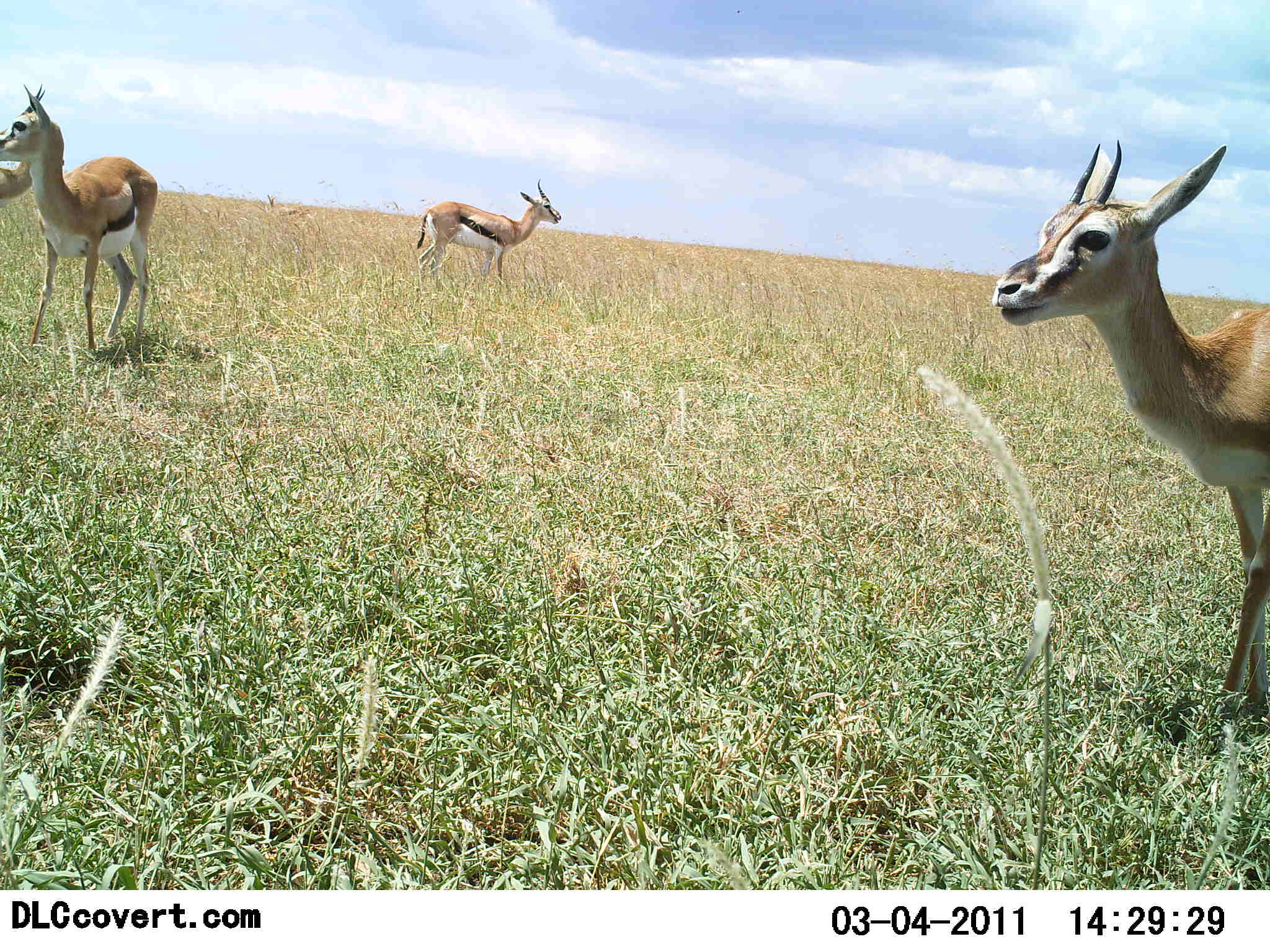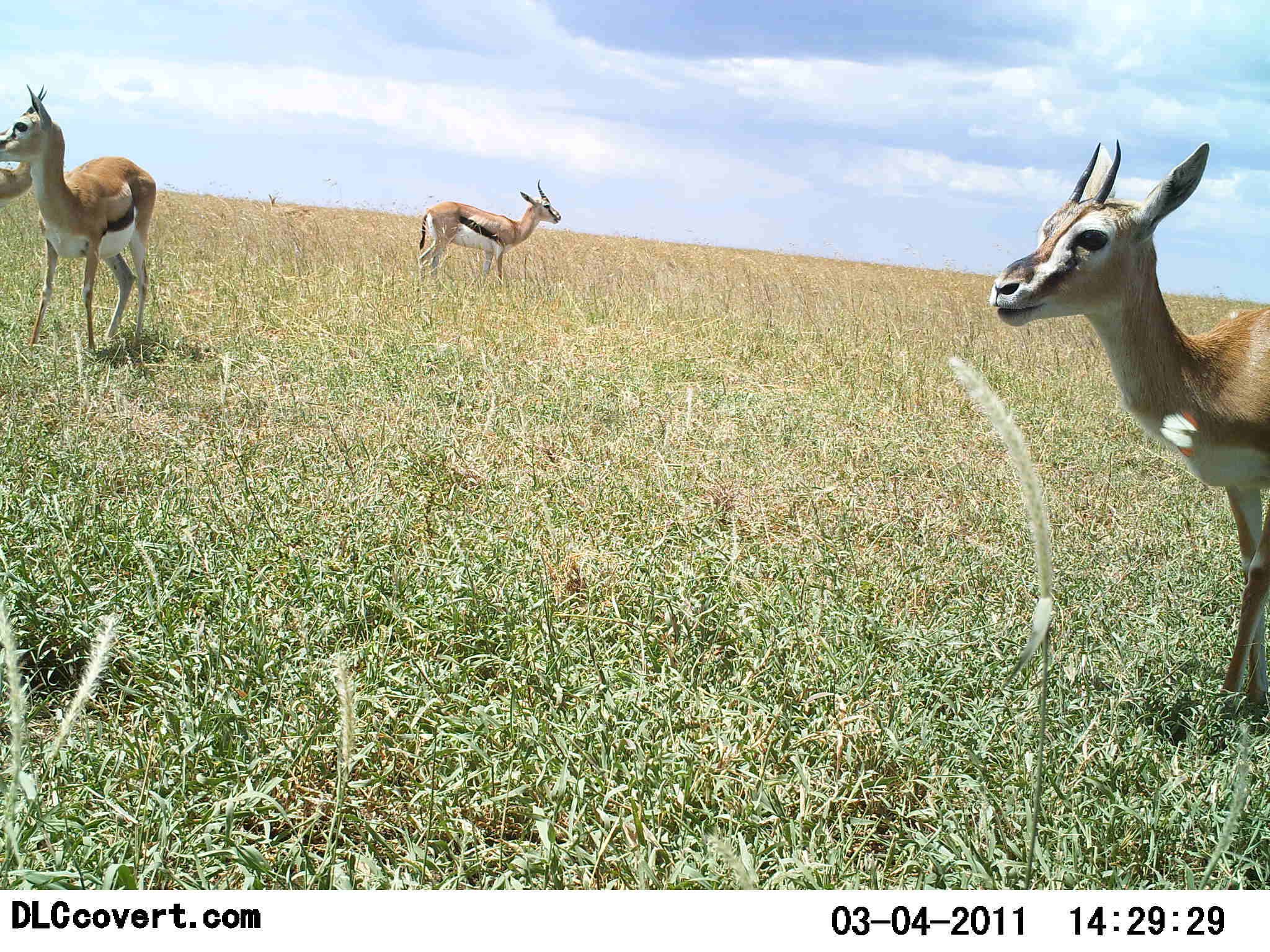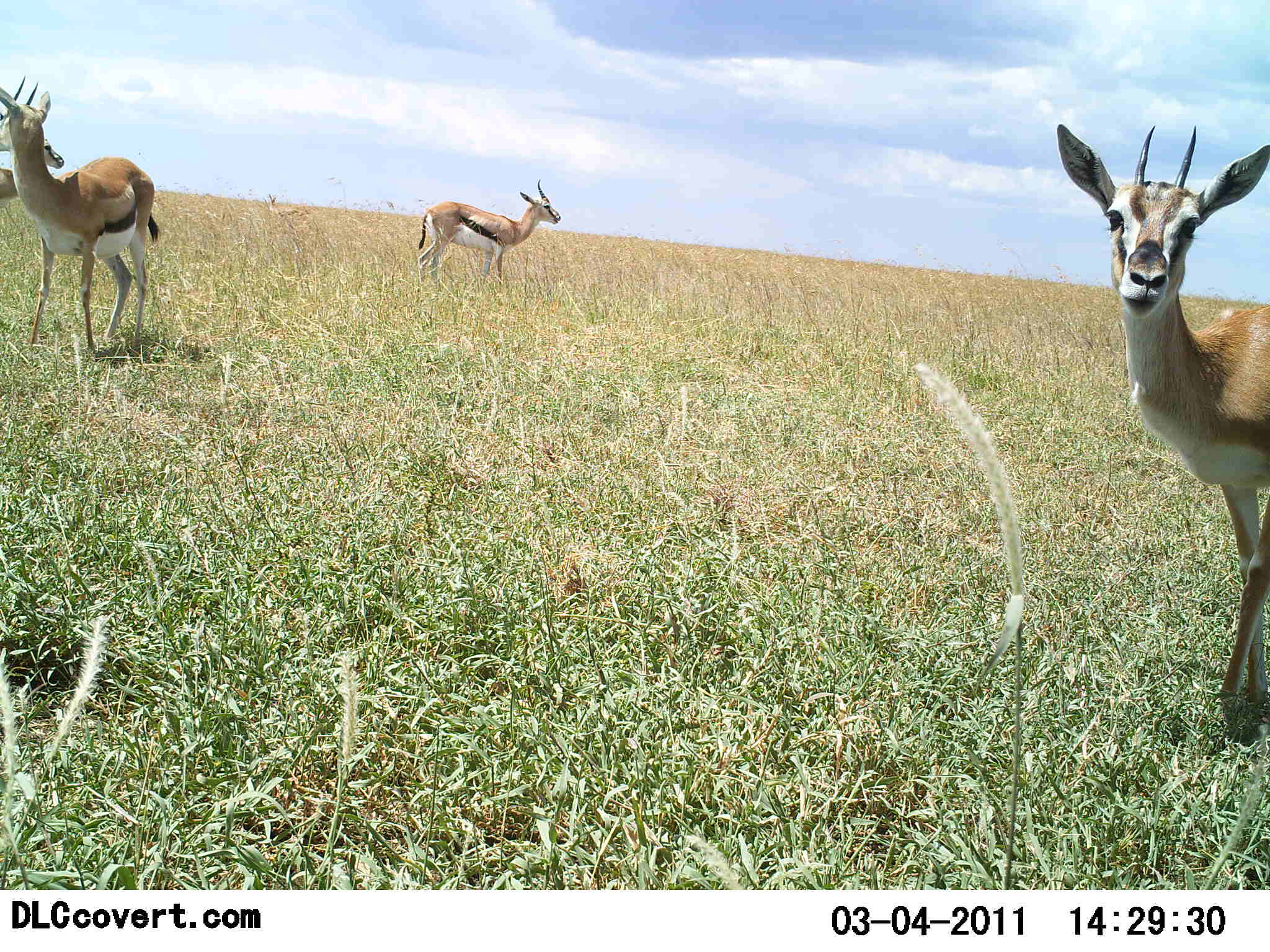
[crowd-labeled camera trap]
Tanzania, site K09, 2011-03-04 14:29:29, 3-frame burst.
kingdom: Animalia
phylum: Chordata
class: Mammalia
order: Artiodactyla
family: Bovidae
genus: Eudorcas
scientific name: Eudorcas thomsonii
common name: thomson's gazelle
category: gazellethomsons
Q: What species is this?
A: Gazellethomsons (thomson's gazelle) (Eudorcas thomsonii).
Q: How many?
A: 4.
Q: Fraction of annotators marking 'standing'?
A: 92%.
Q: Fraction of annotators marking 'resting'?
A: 0%.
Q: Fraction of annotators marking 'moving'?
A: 0%.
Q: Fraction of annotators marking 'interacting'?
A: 0%.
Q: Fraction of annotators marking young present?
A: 0%.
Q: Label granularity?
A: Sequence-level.